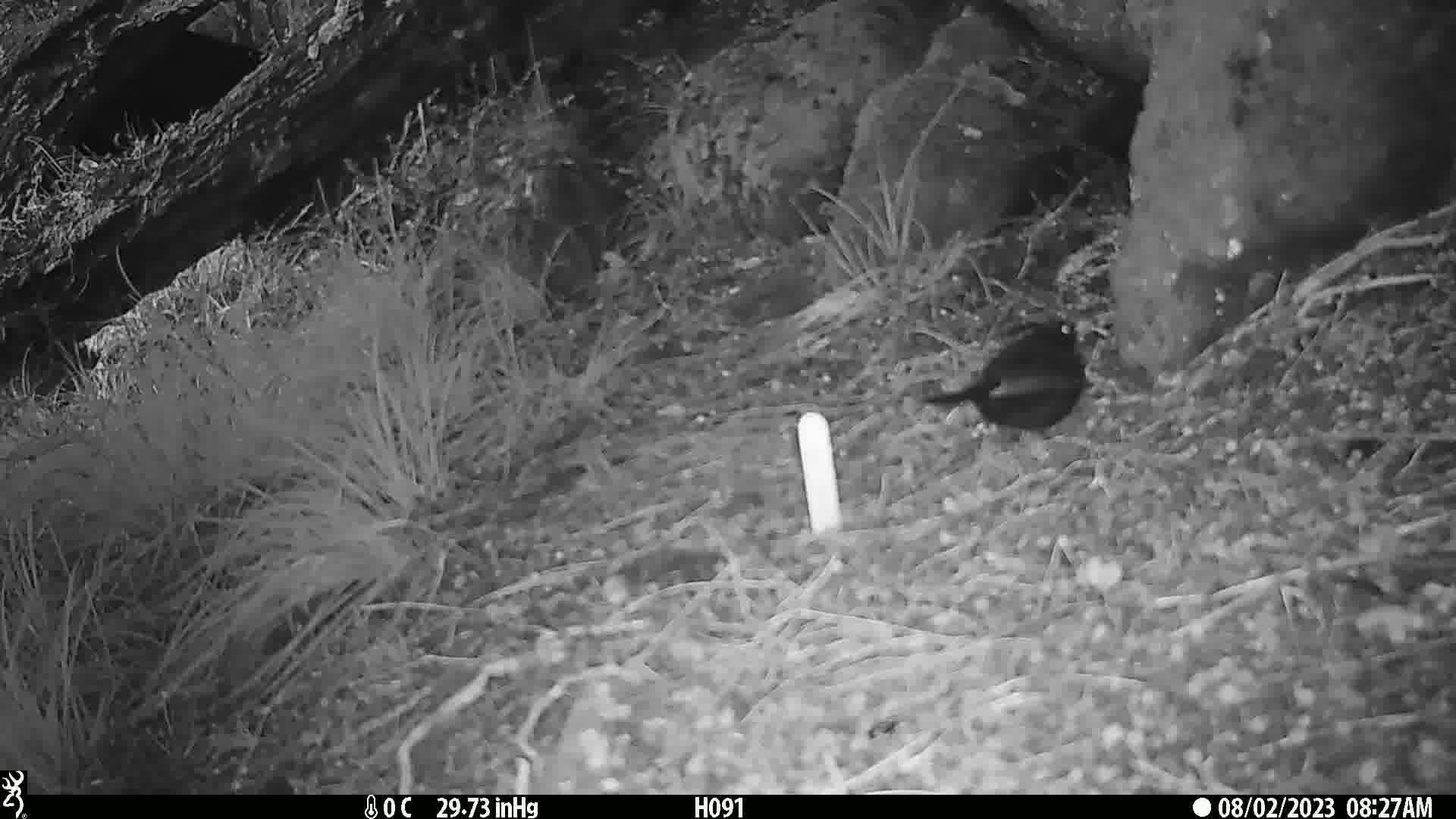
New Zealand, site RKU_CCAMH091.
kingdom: Animalia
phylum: Chordata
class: Aves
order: Passeriformes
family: Turdidae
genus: Turdus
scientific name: Turdus merula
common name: eurasian blackbird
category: blackbird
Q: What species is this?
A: Blackbird (eurasian blackbird) (Turdus merula).